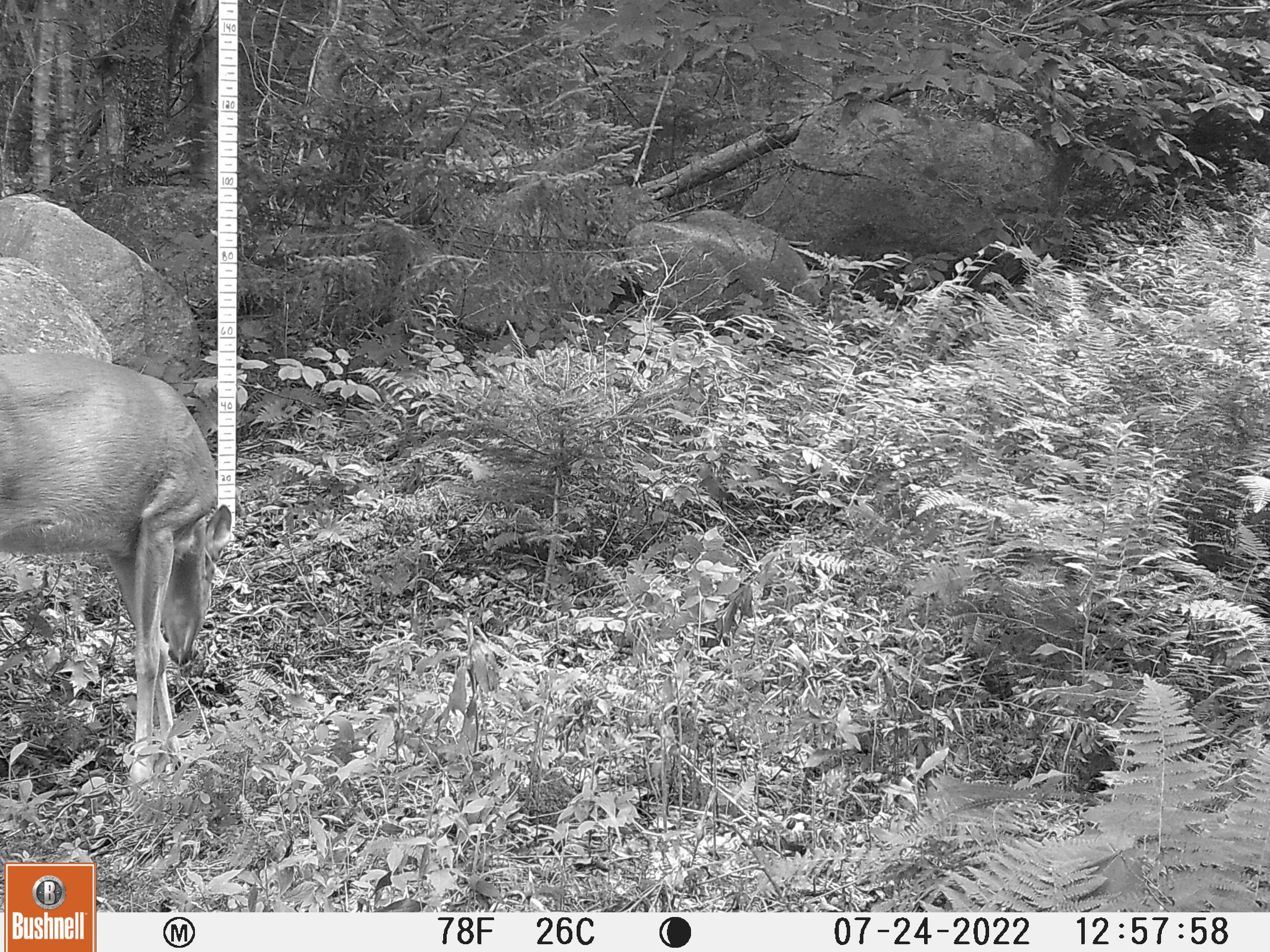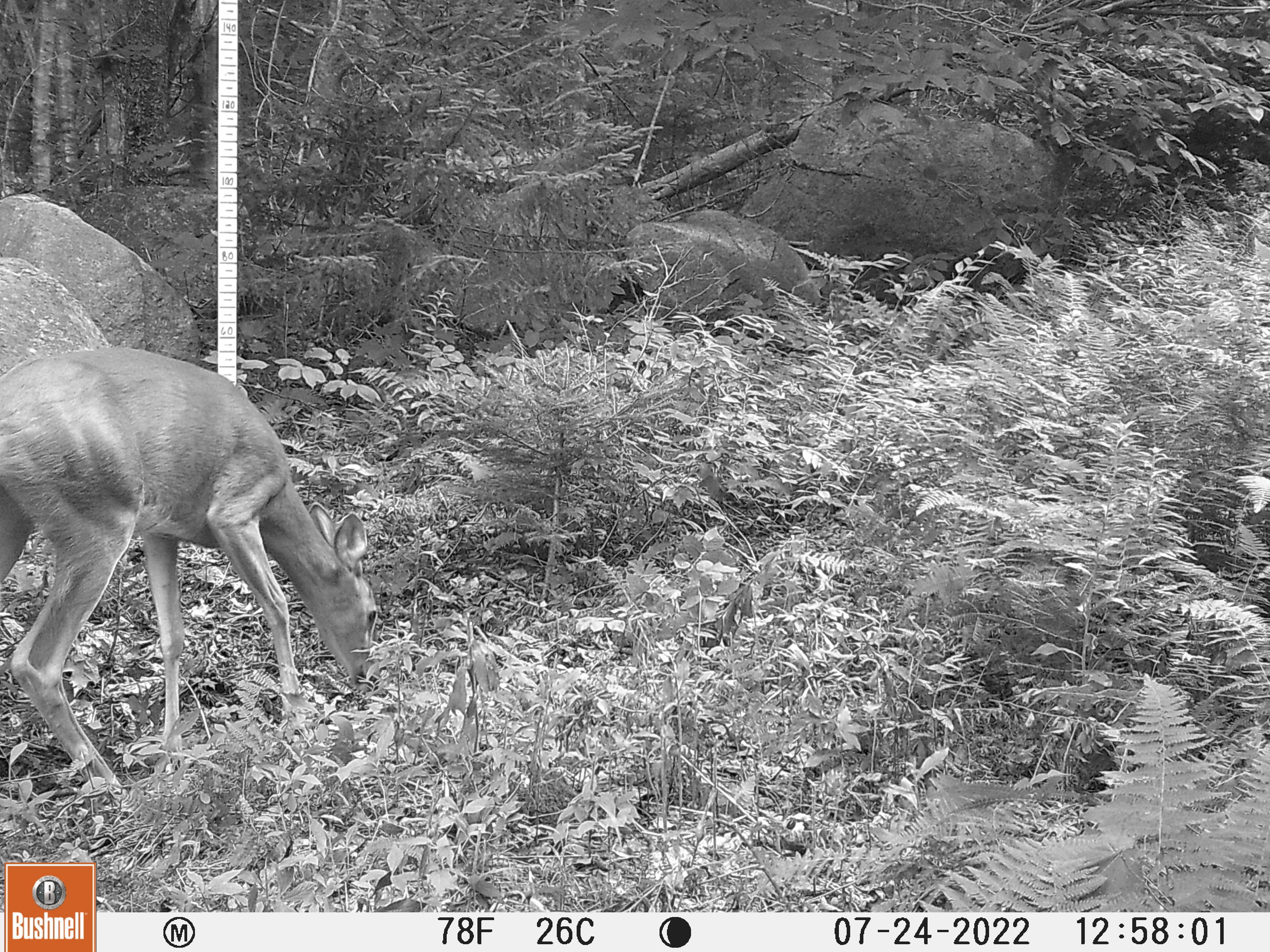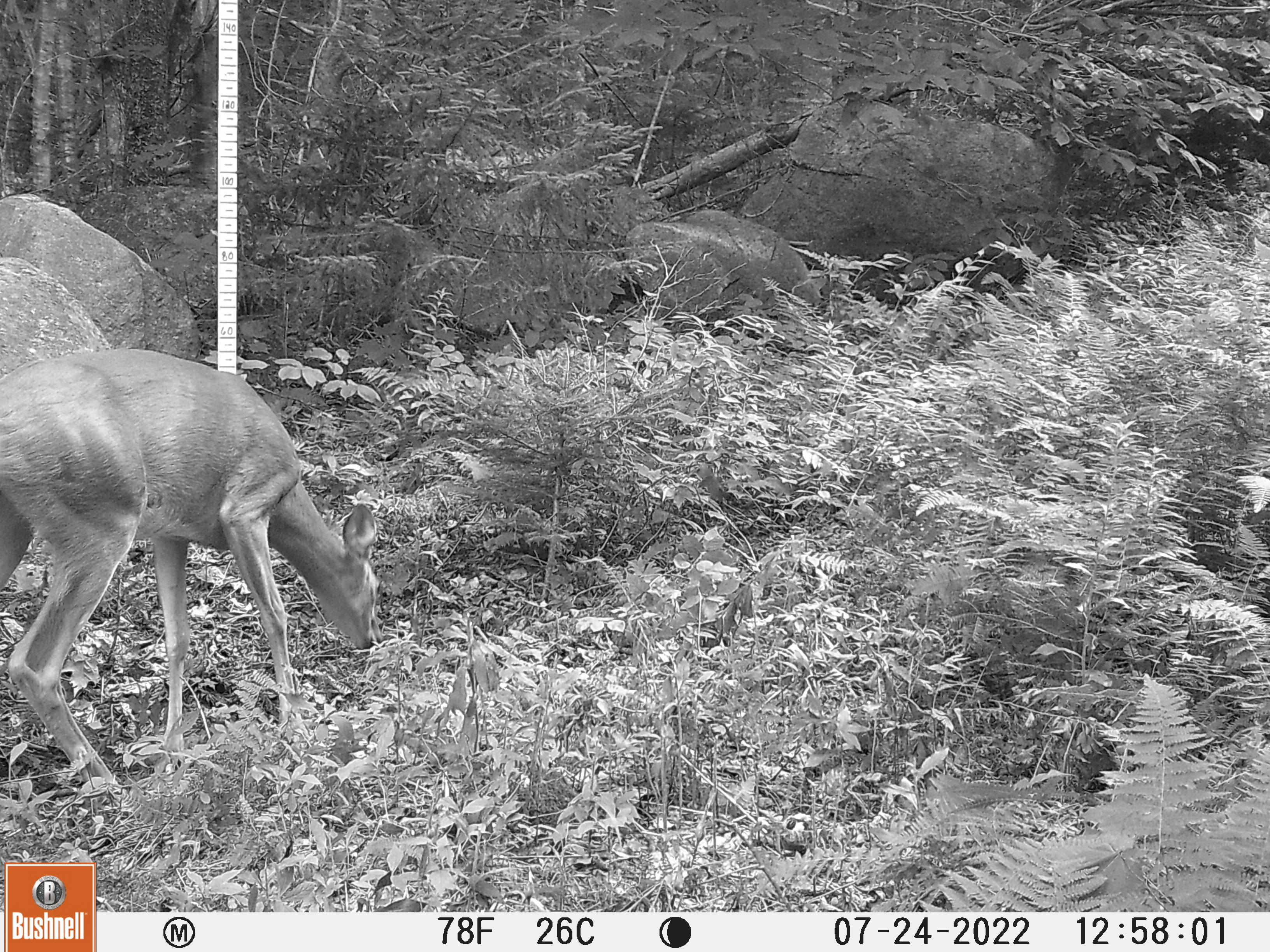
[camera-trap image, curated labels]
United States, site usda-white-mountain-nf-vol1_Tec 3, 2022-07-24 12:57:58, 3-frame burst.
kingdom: Animalia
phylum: Chordata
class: Mammalia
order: Artiodactyla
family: Cervidae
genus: Odocoileus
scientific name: Odocoileus virginianus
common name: white-tailed deer